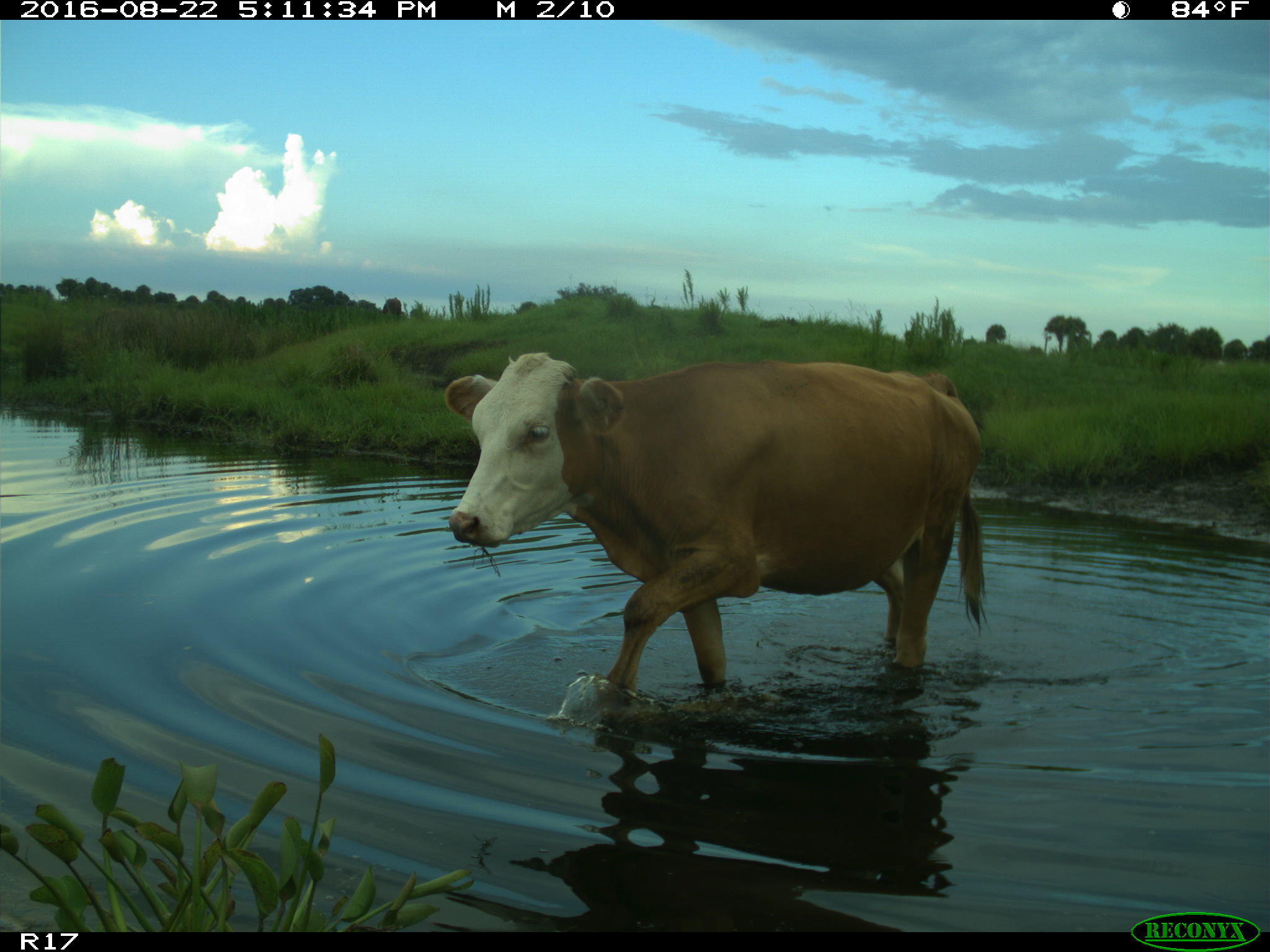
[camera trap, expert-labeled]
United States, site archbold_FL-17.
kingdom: Animalia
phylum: Chordata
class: Mammalia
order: Artiodactyla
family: Bovidae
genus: Bos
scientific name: Bos taurus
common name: domestic cow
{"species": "Bos taurus (domestic cow)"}